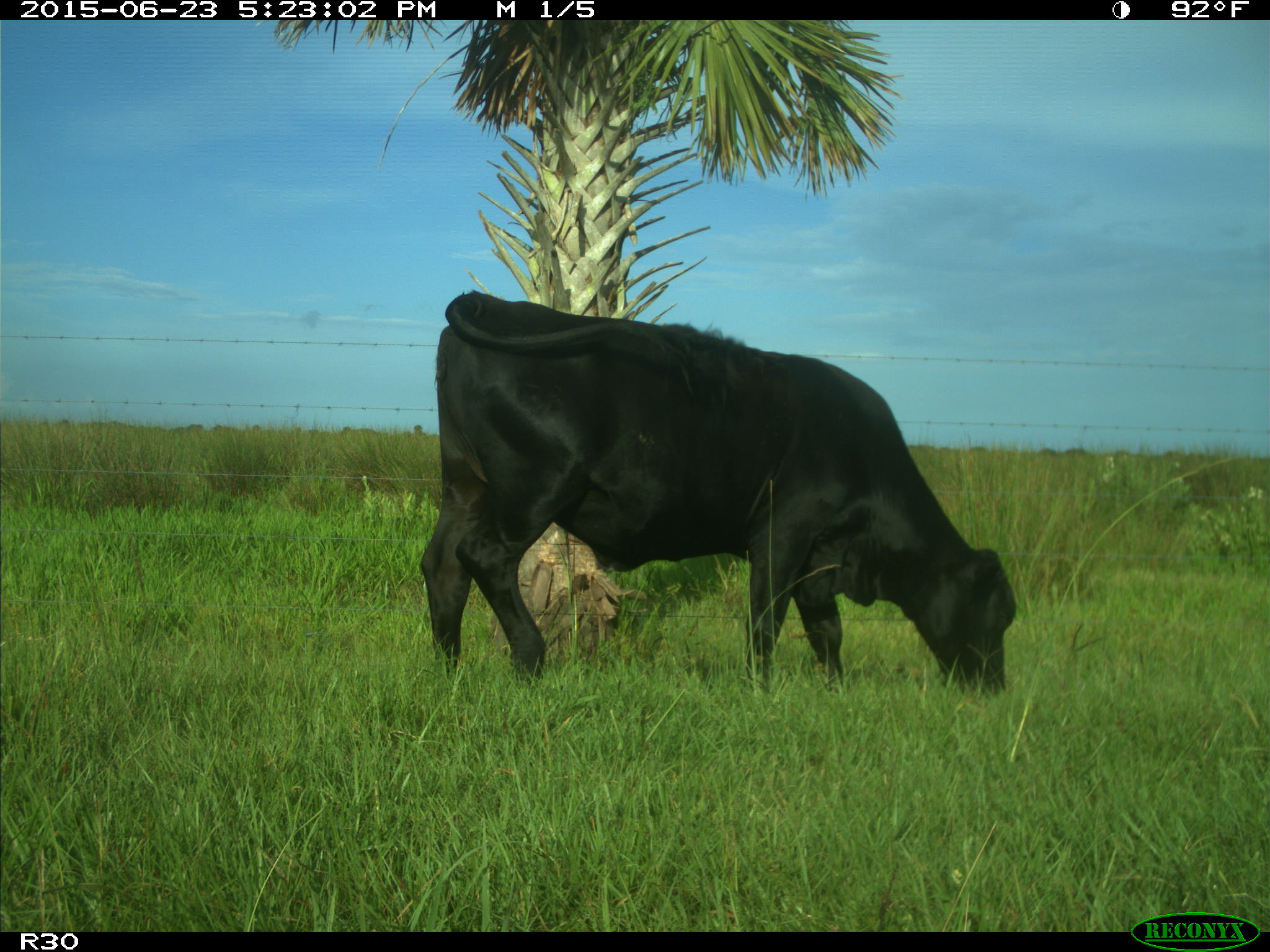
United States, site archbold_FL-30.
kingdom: Animalia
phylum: Chordata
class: Mammalia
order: Artiodactyla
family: Bovidae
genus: Bos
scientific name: Bos taurus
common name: domestic cow